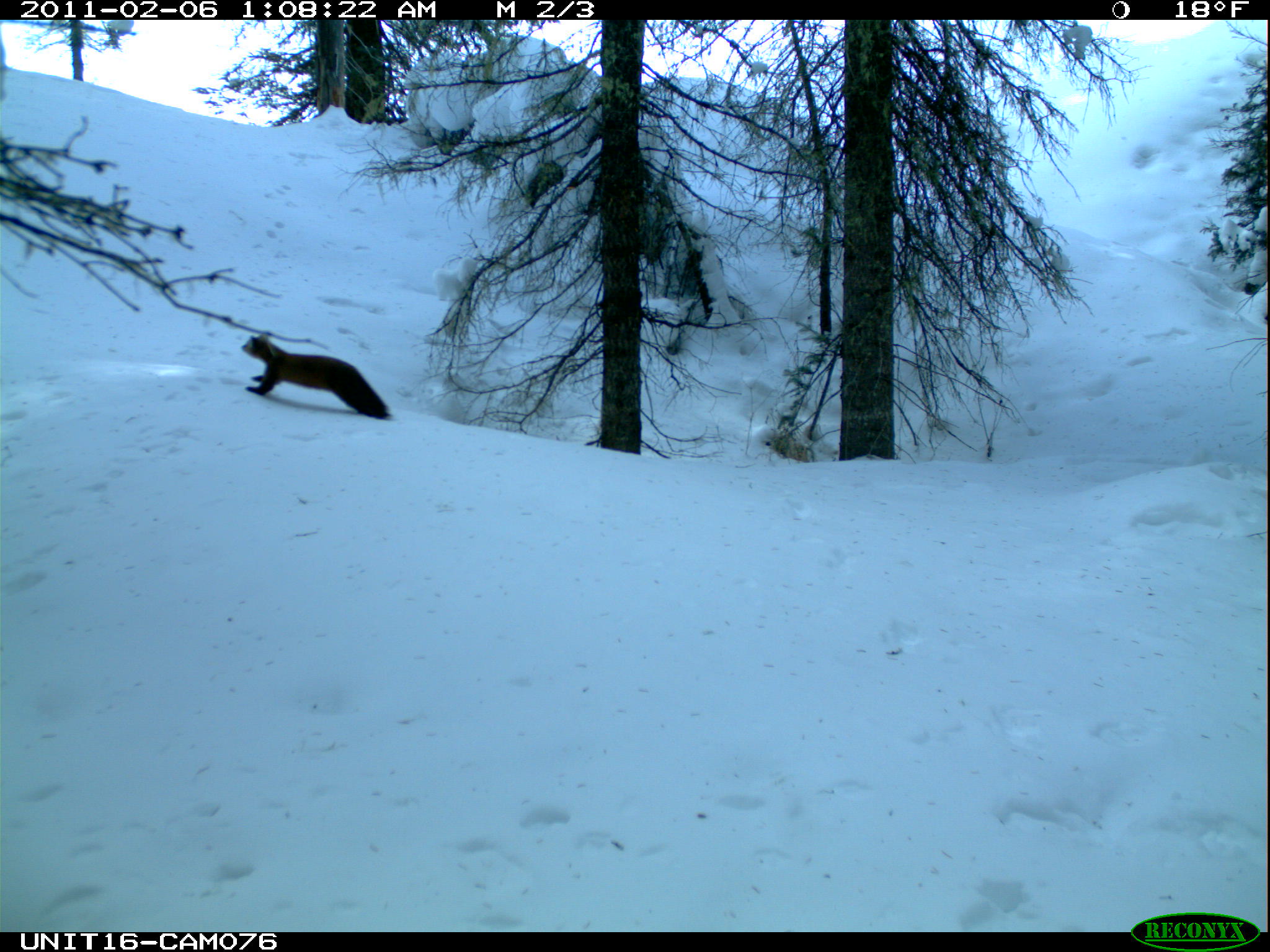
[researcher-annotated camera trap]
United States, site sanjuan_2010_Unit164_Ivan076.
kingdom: Animalia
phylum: Chordata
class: Mammalia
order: Carnivora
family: Mustelidae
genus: Martes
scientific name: Martes americana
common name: american marten